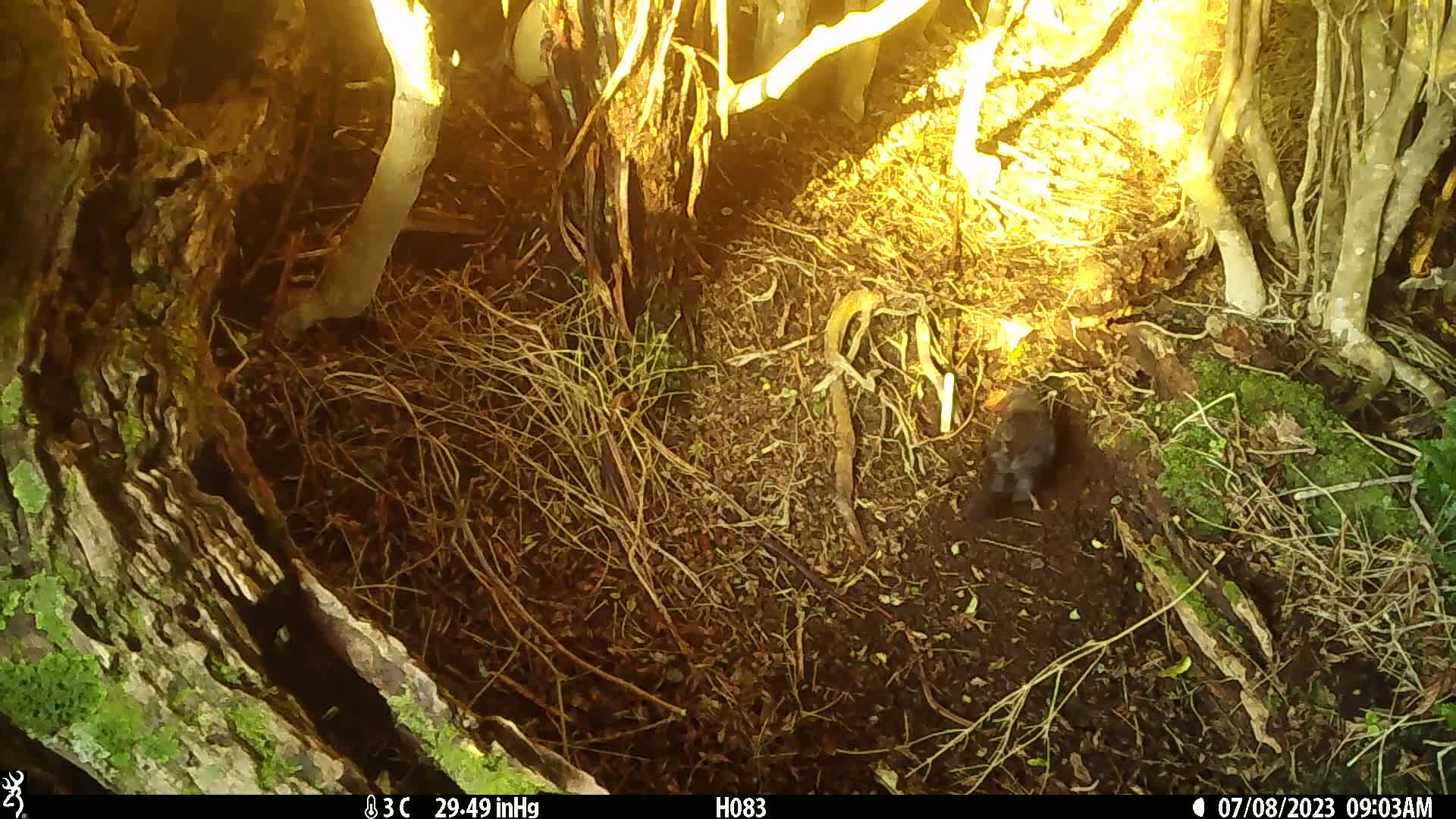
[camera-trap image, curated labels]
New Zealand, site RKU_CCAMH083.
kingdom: Animalia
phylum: Chordata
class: Aves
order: Passeriformes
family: Turdidae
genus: Turdus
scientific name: Turdus merula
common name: eurasian blackbird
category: blackbird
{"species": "blackbird (eurasian blackbird) (Turdus merula)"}